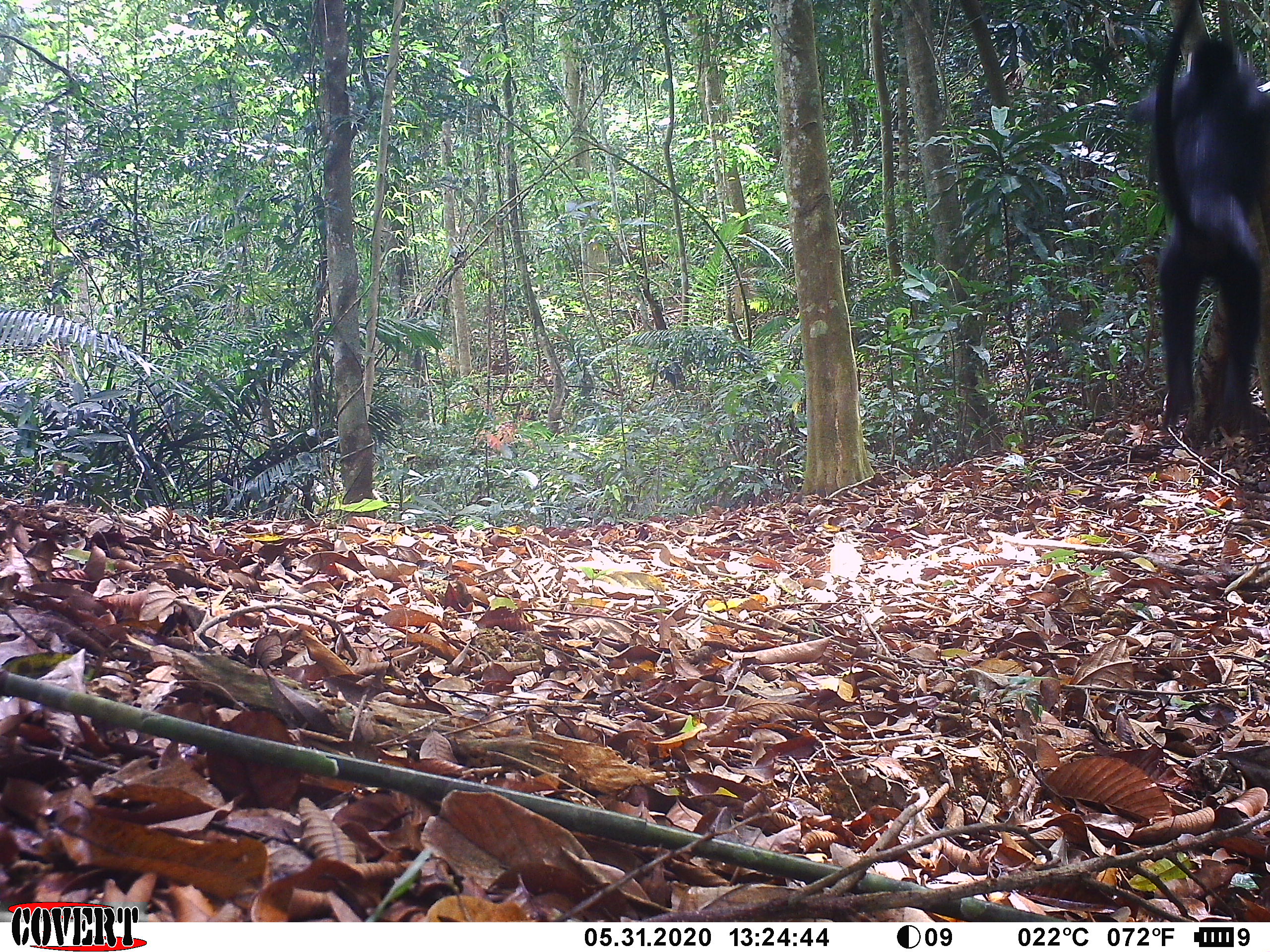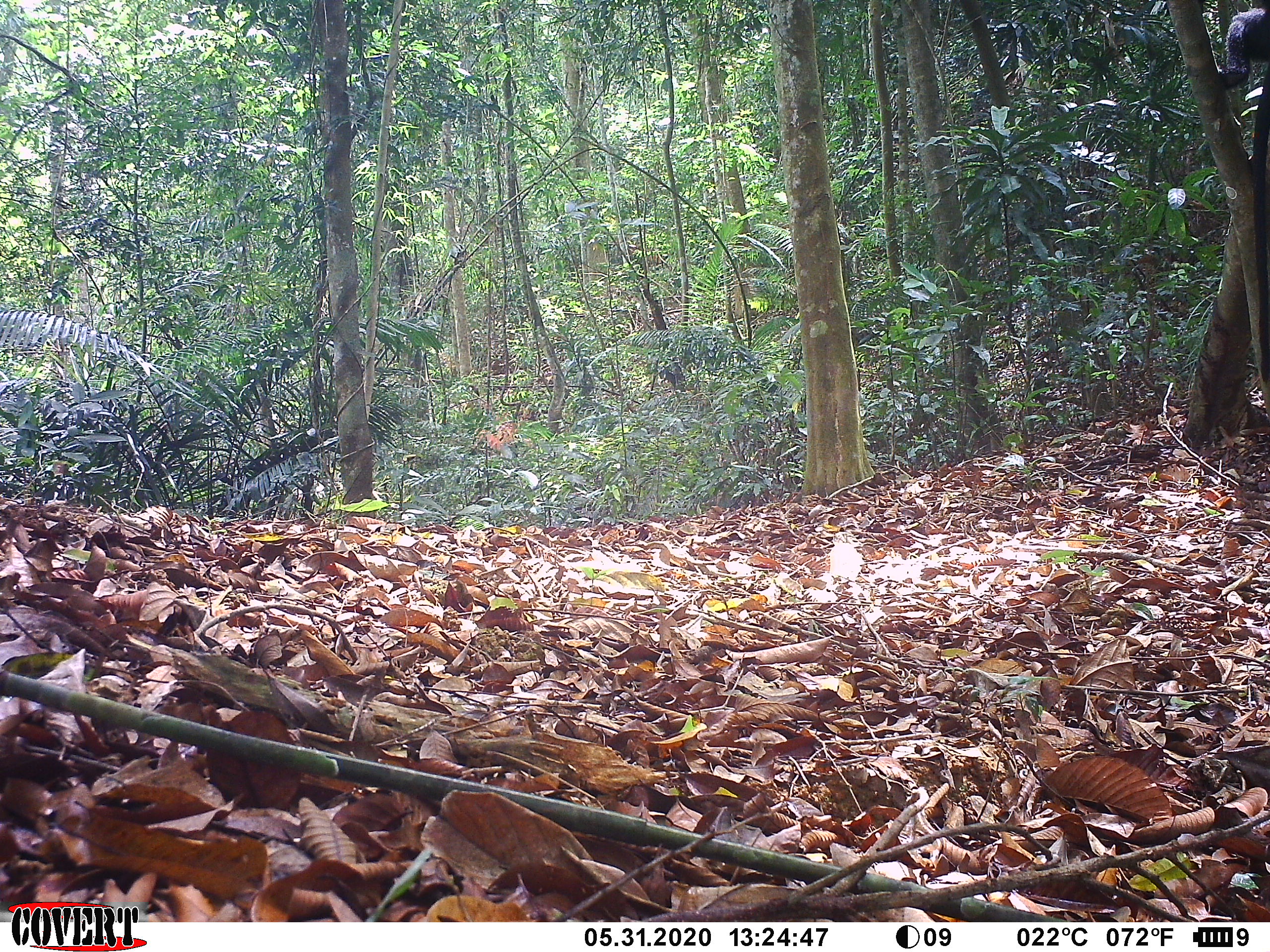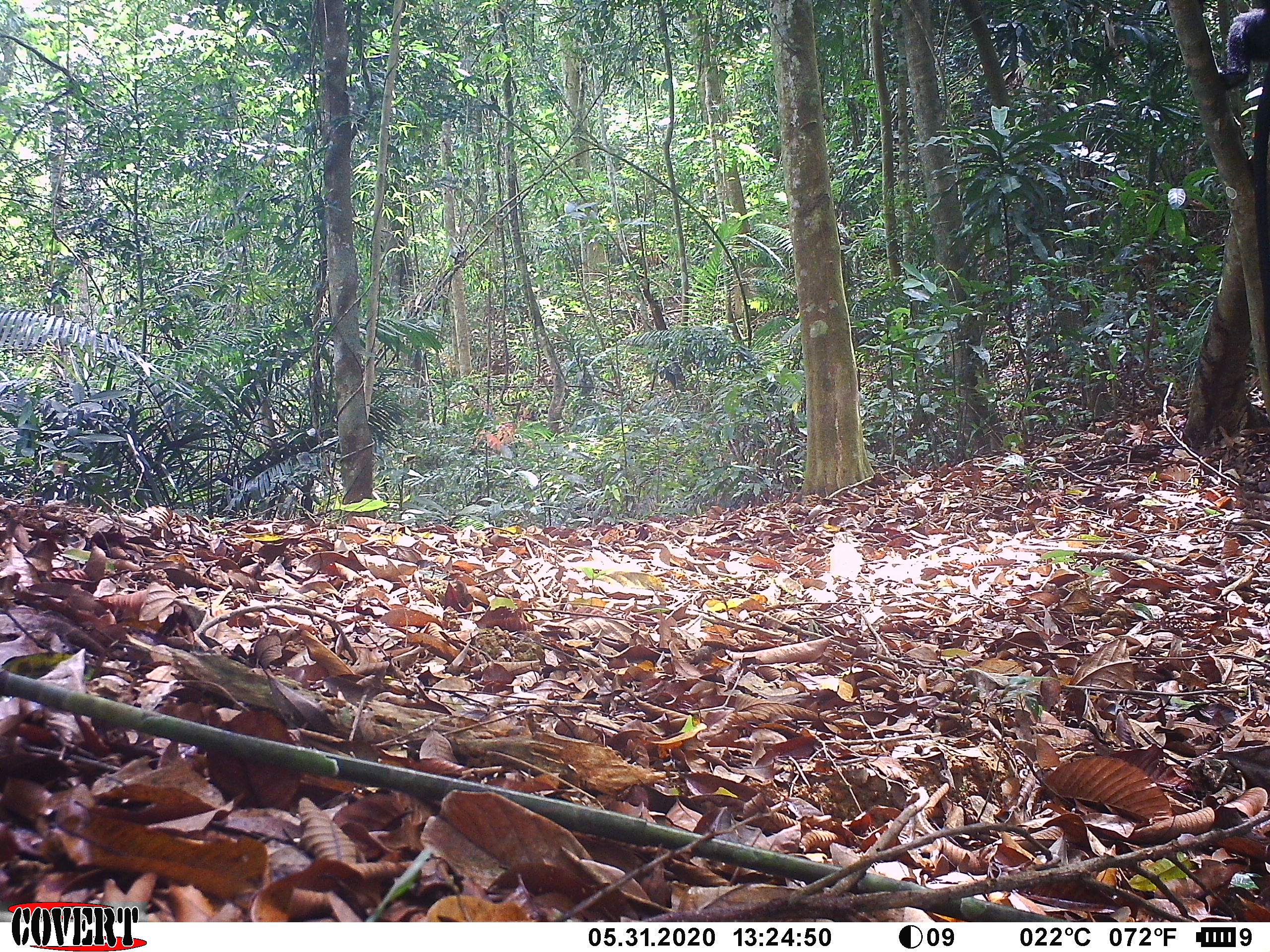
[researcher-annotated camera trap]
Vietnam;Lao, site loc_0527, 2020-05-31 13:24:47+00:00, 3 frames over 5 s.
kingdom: Animalia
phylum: Chordata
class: Mammalia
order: Primates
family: Cercopithecidae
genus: Trachypithecus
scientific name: Trachypithecus hatinhensis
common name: hatinh langur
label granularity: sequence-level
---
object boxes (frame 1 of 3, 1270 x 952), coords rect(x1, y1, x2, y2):
hatinh langur: rect(1116, 0, 1268, 446)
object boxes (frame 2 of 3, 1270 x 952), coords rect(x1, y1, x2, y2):
hatinh langur: rect(1218, 0, 1268, 383)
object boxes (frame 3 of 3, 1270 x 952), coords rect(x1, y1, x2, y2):
hatinh langur: rect(1218, 0, 1268, 383)